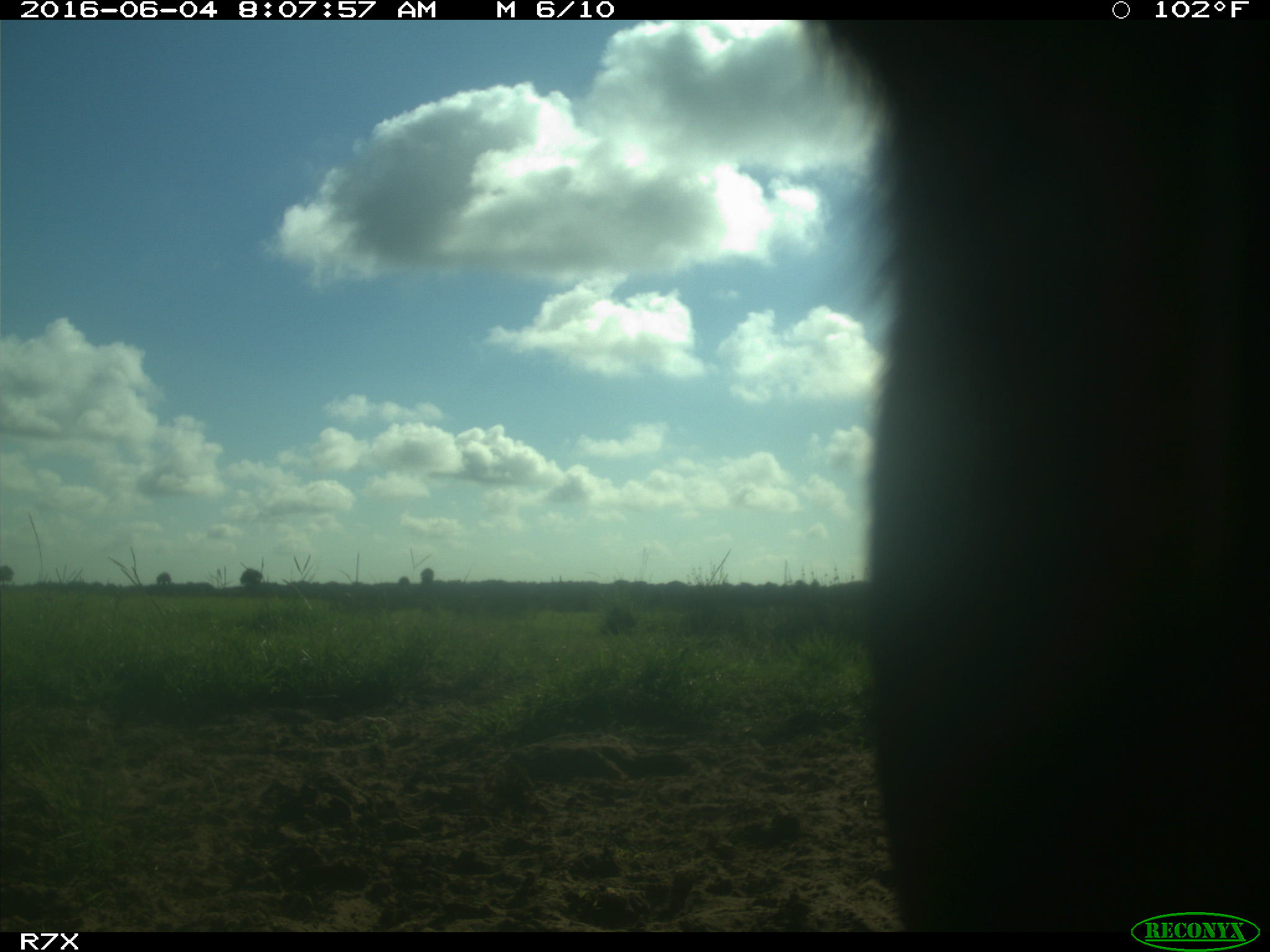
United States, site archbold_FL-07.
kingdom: Animalia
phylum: Chordata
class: Mammalia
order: Artiodactyla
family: Bovidae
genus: Bos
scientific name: Bos taurus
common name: domestic cow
Bos taurus (domestic cow).